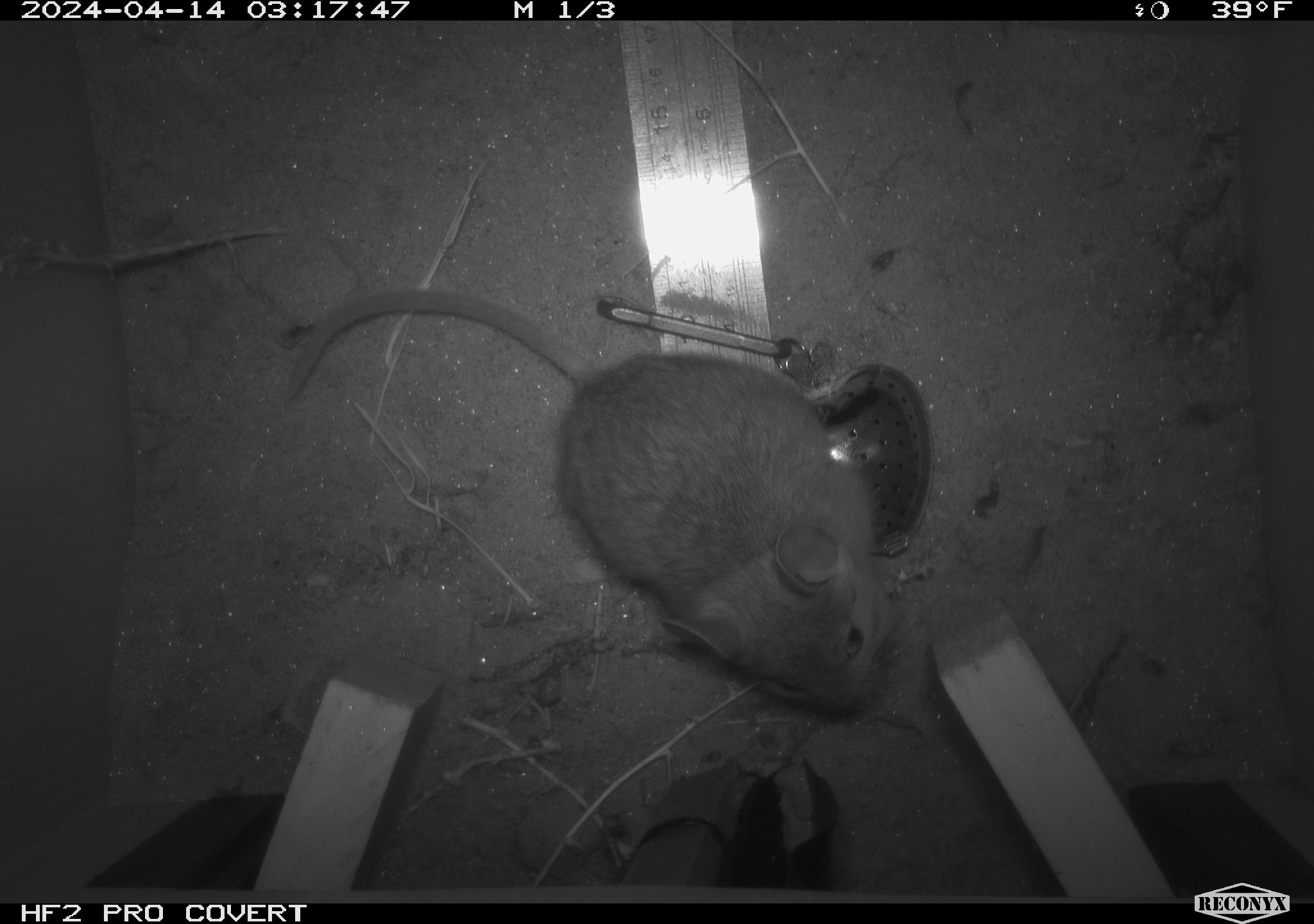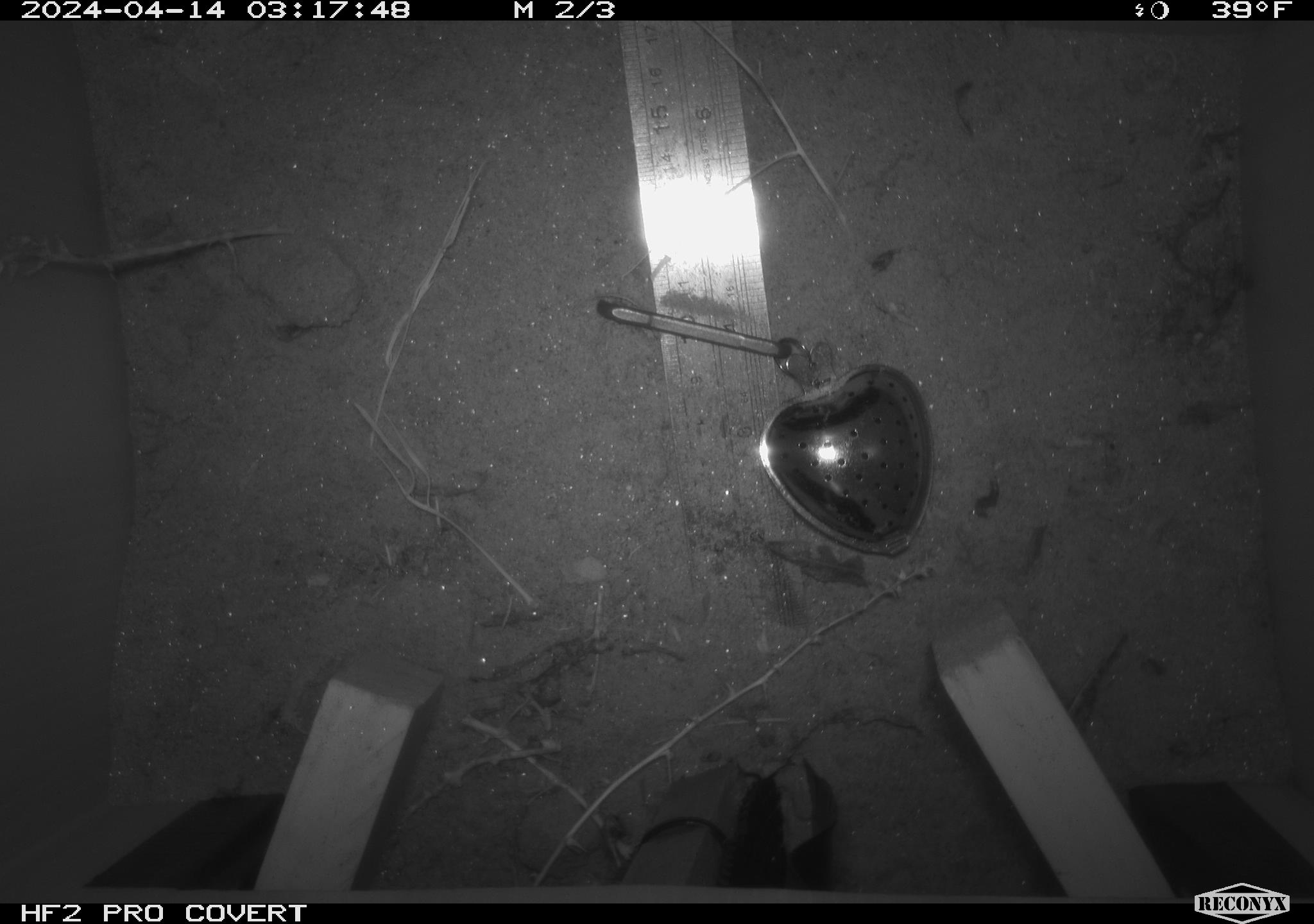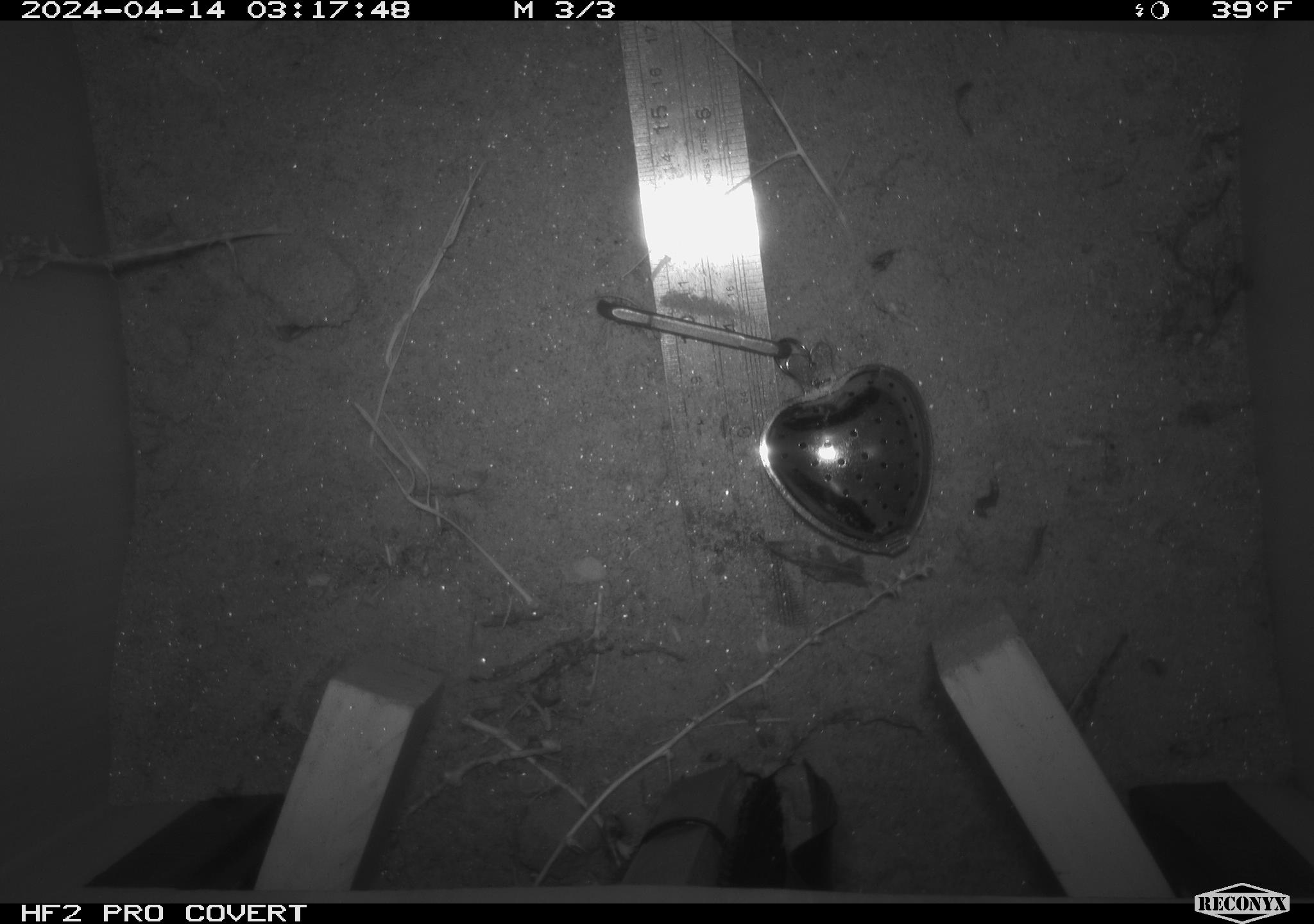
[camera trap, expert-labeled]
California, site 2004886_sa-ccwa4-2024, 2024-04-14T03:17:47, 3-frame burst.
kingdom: Animalia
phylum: Chordata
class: Mammalia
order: Rodentia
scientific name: Rodentia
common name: woodrat or rat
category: woodrat or rat species